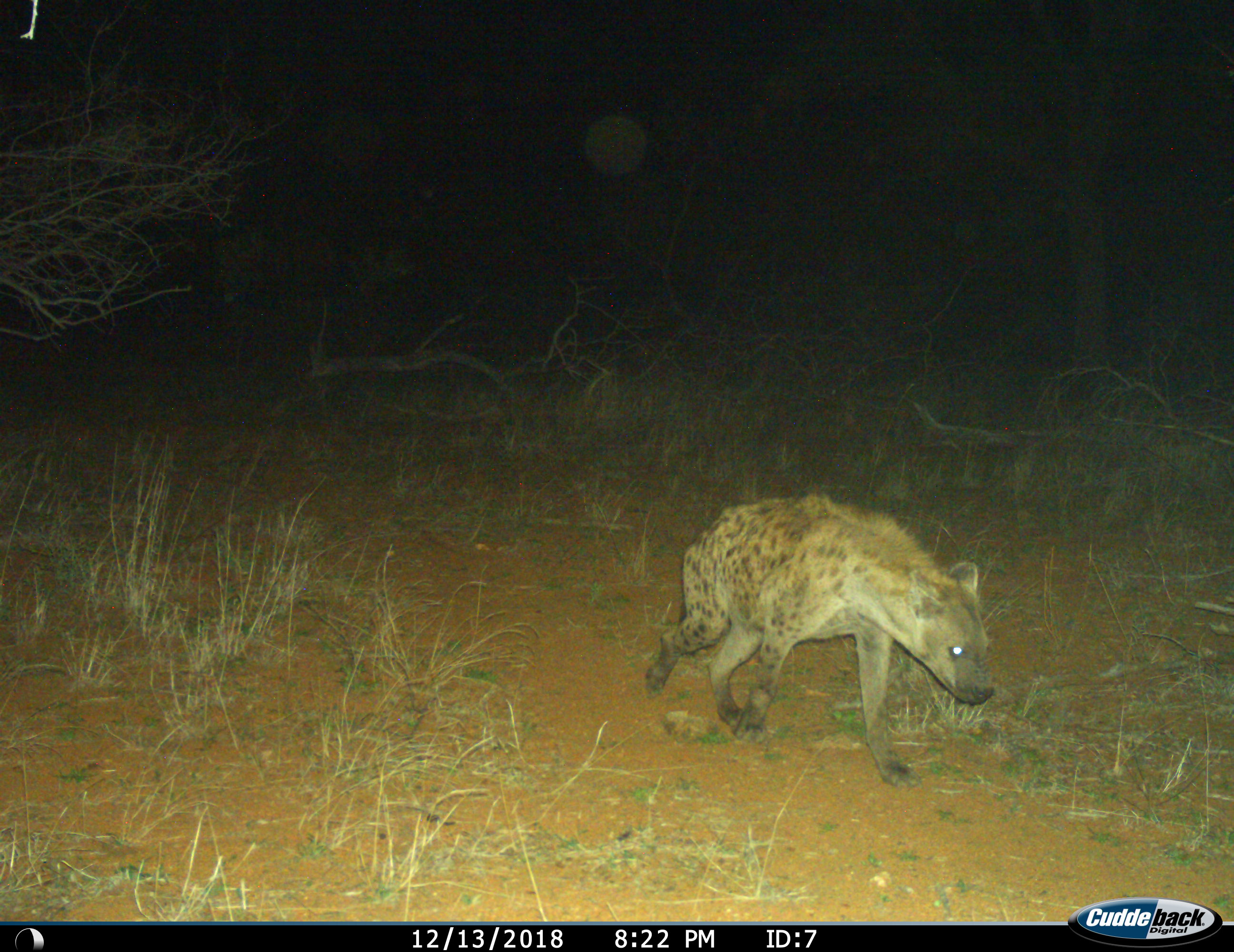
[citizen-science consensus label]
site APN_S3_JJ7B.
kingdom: Animalia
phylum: Chordata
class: Mammalia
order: Carnivora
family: Hyaenidae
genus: Crocuta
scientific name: Crocuta crocuta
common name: spotted hyena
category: hyenaspotted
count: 1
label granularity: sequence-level